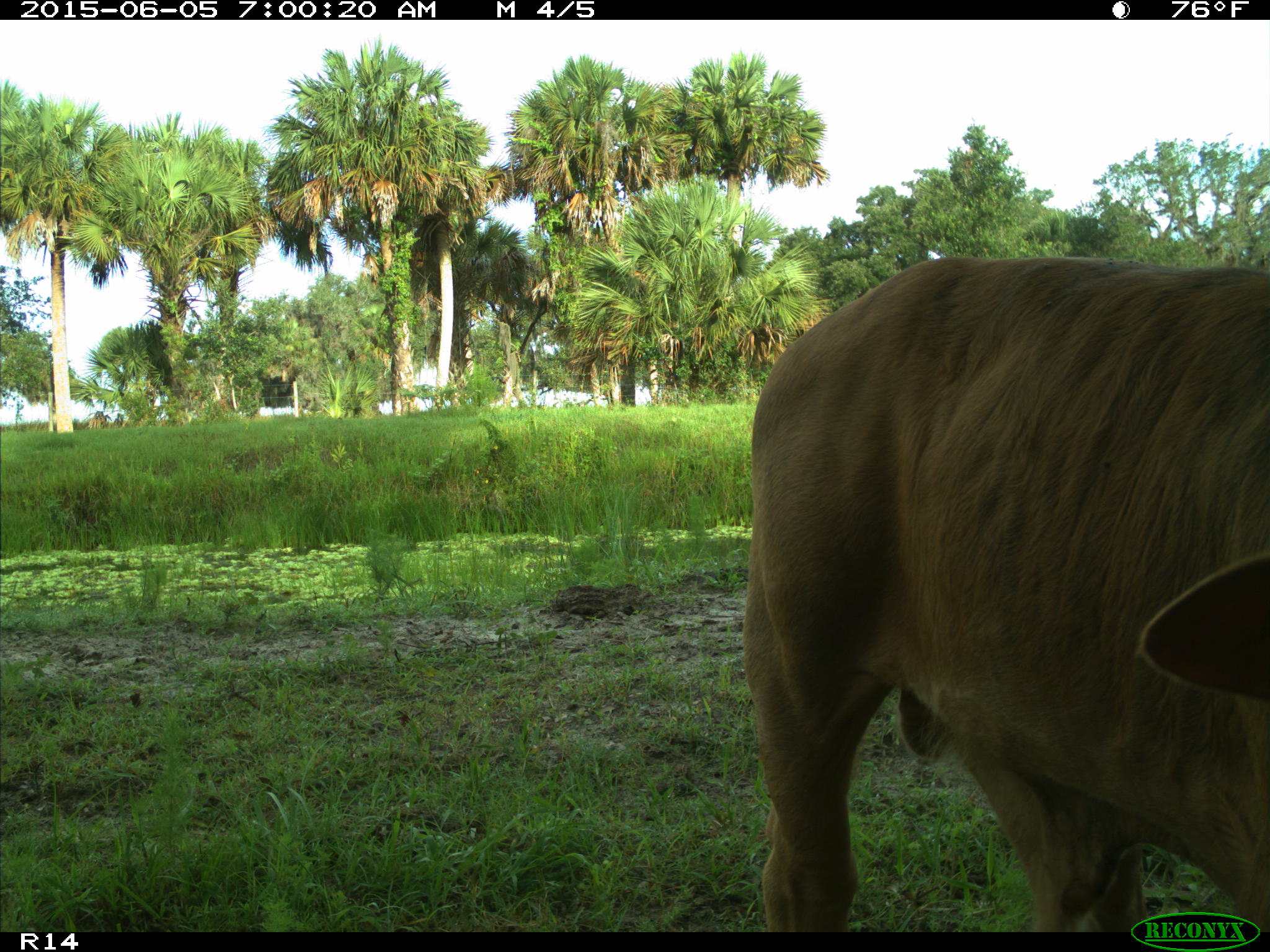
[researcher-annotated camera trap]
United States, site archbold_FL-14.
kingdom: Animalia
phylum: Chordata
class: Mammalia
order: Artiodactyla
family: Bovidae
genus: Bos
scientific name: Bos taurus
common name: domestic cow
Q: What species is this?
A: Bos taurus (domestic cow).